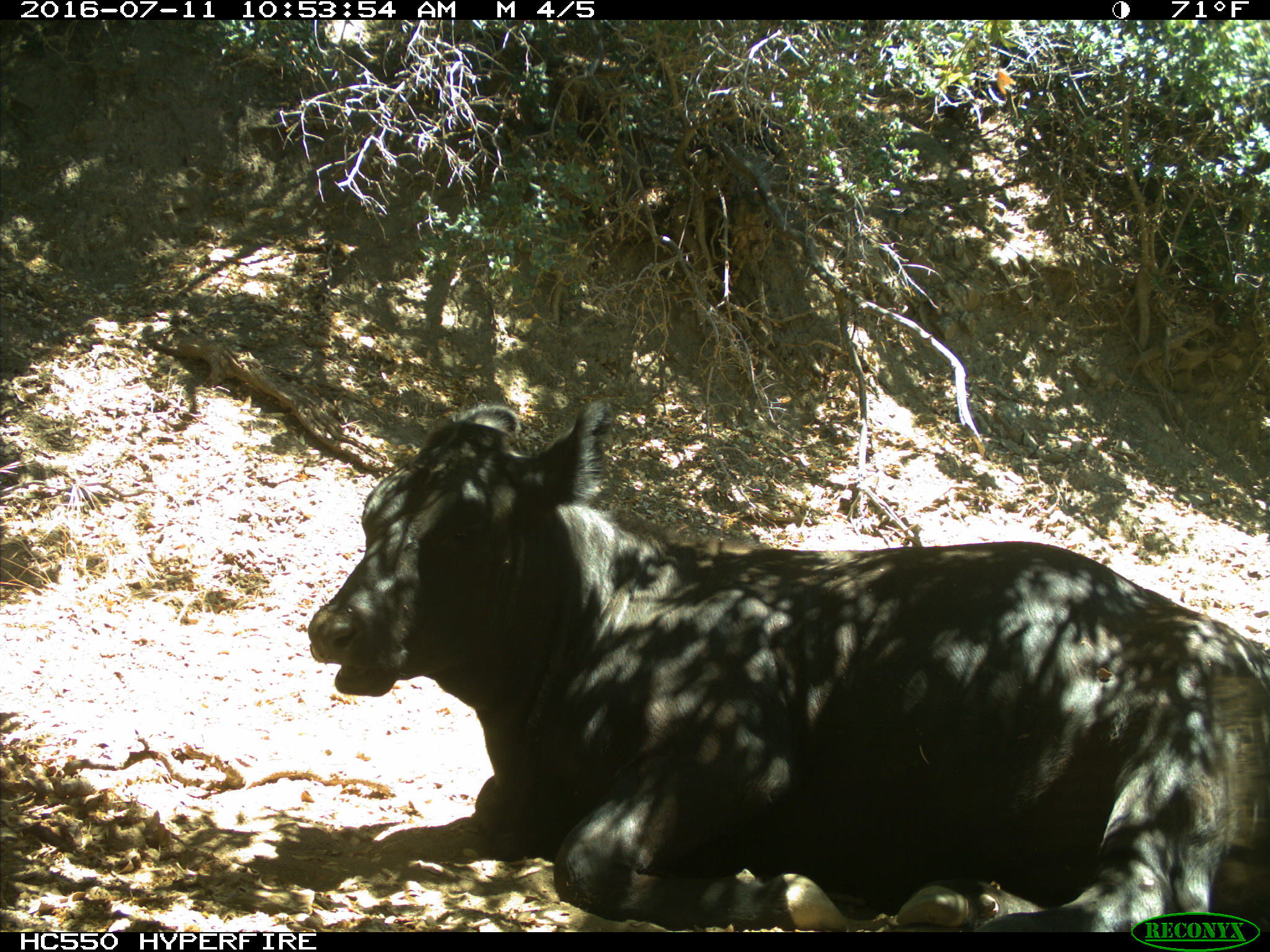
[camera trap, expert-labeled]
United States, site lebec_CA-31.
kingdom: Animalia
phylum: Chordata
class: Mammalia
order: Artiodactyla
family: Bovidae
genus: Bos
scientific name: Bos taurus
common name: domestic cow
Bos taurus (domestic cow).